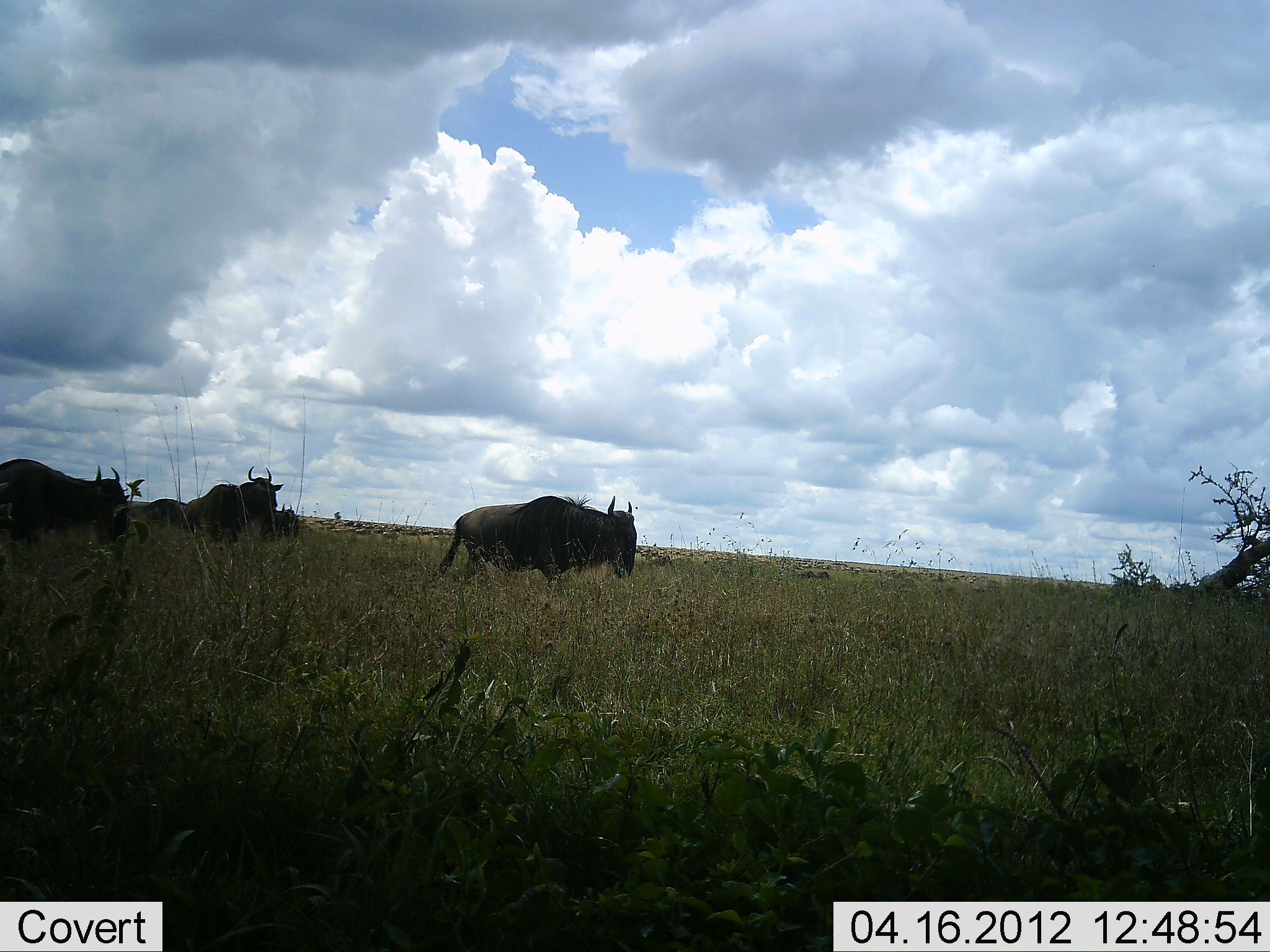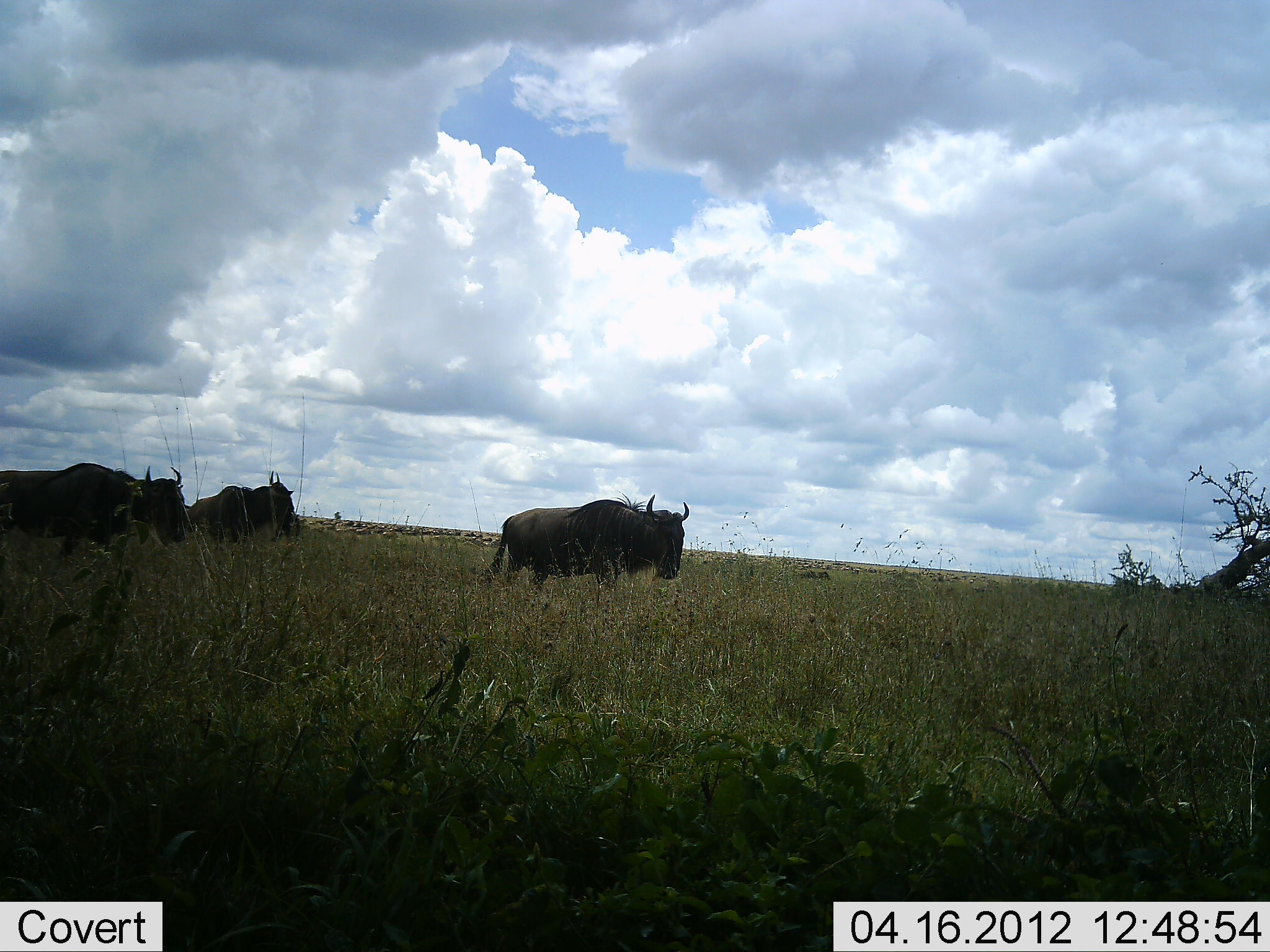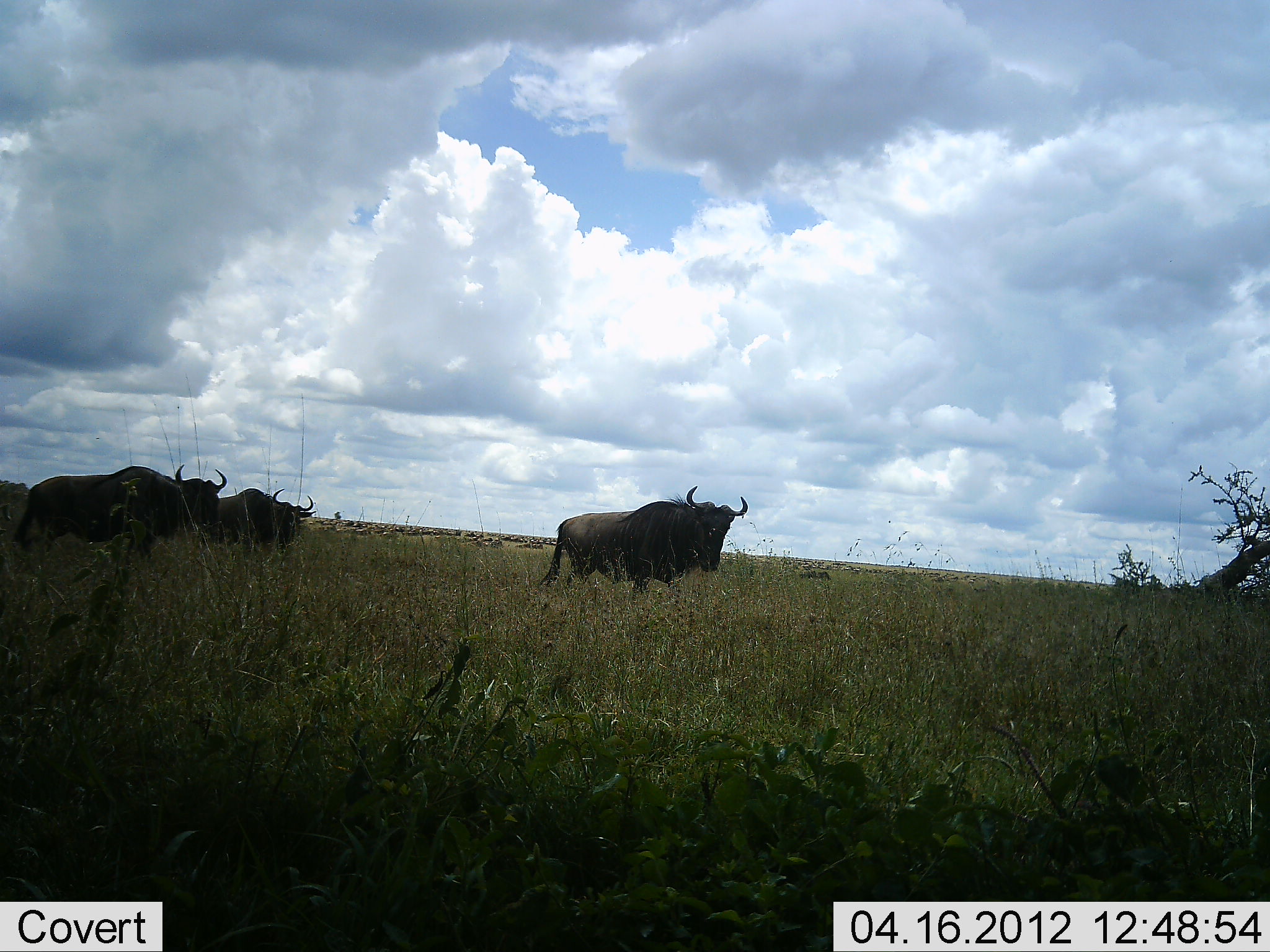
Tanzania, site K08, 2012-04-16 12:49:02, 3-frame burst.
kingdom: Animalia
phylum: Chordata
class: Mammalia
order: Artiodactyla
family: Bovidae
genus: Connochaetes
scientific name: Connochaetes taurinus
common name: blue wildebeest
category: wildebeest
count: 3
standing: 7%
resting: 7%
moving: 100%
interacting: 0%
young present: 0%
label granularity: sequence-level